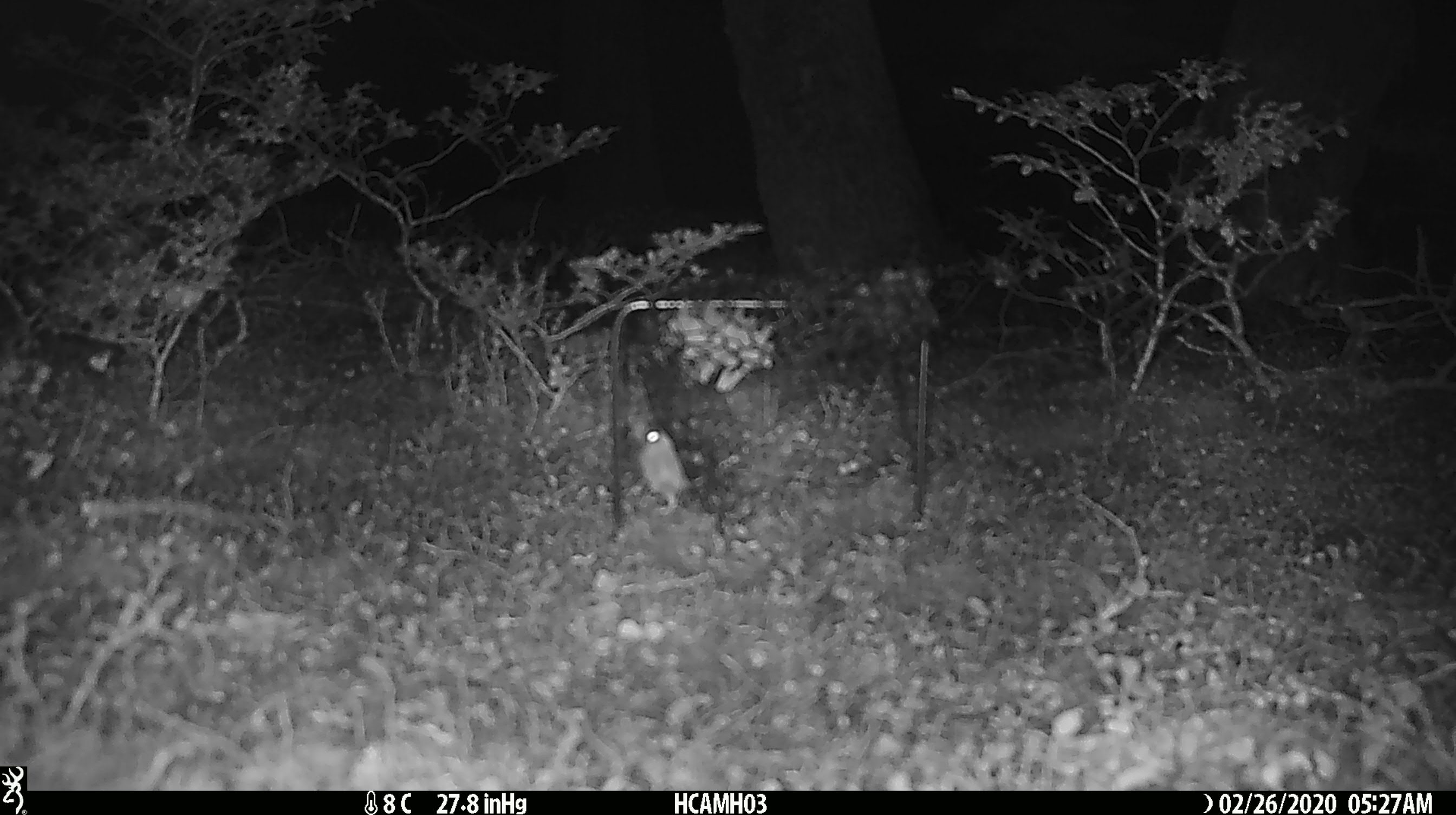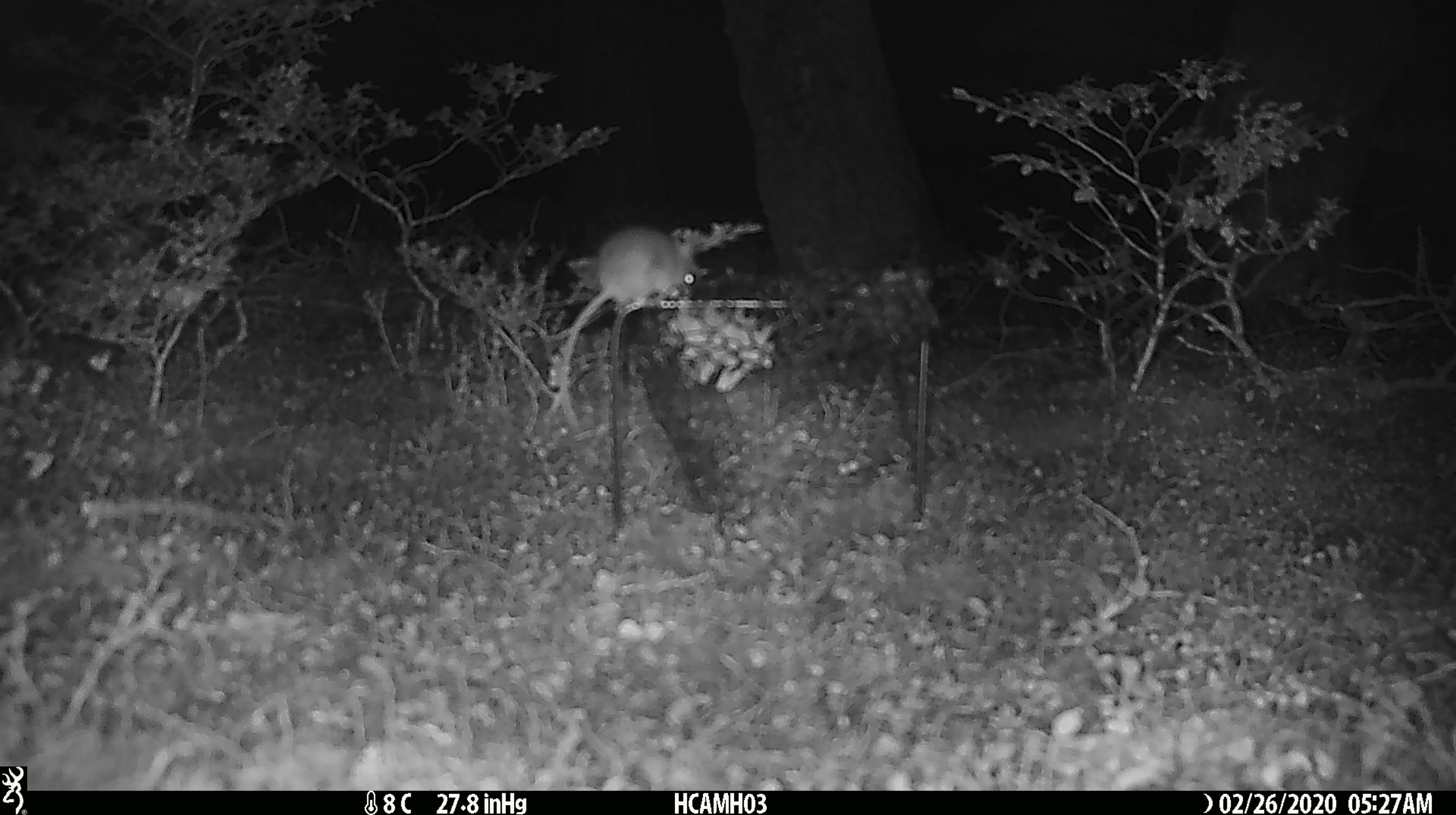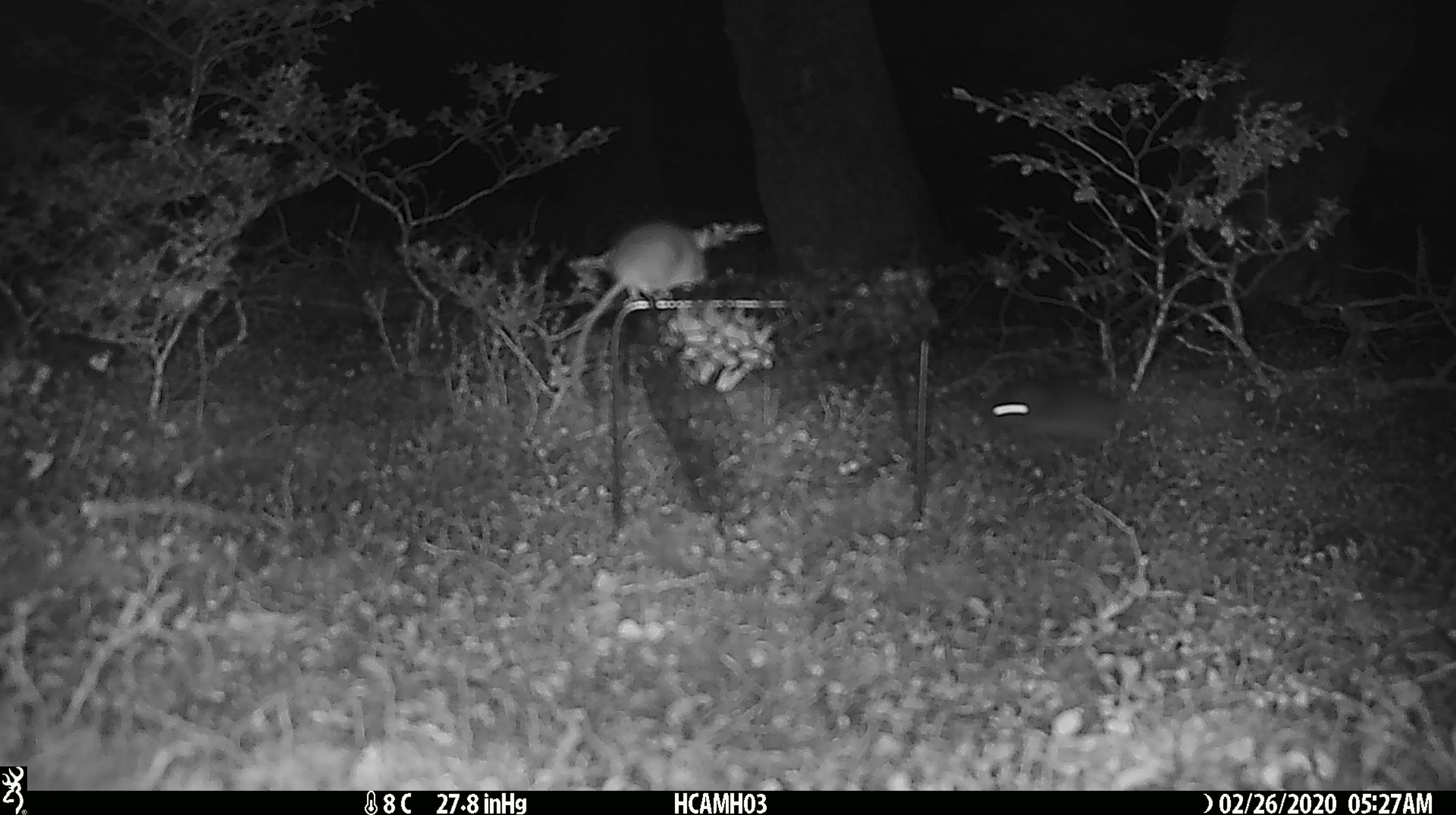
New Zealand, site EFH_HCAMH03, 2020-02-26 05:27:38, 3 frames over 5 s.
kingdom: Animalia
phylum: Chordata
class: Mammalia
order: Rodentia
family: Muridae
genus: Mus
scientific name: Mus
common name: mouse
Mouse (Mus).